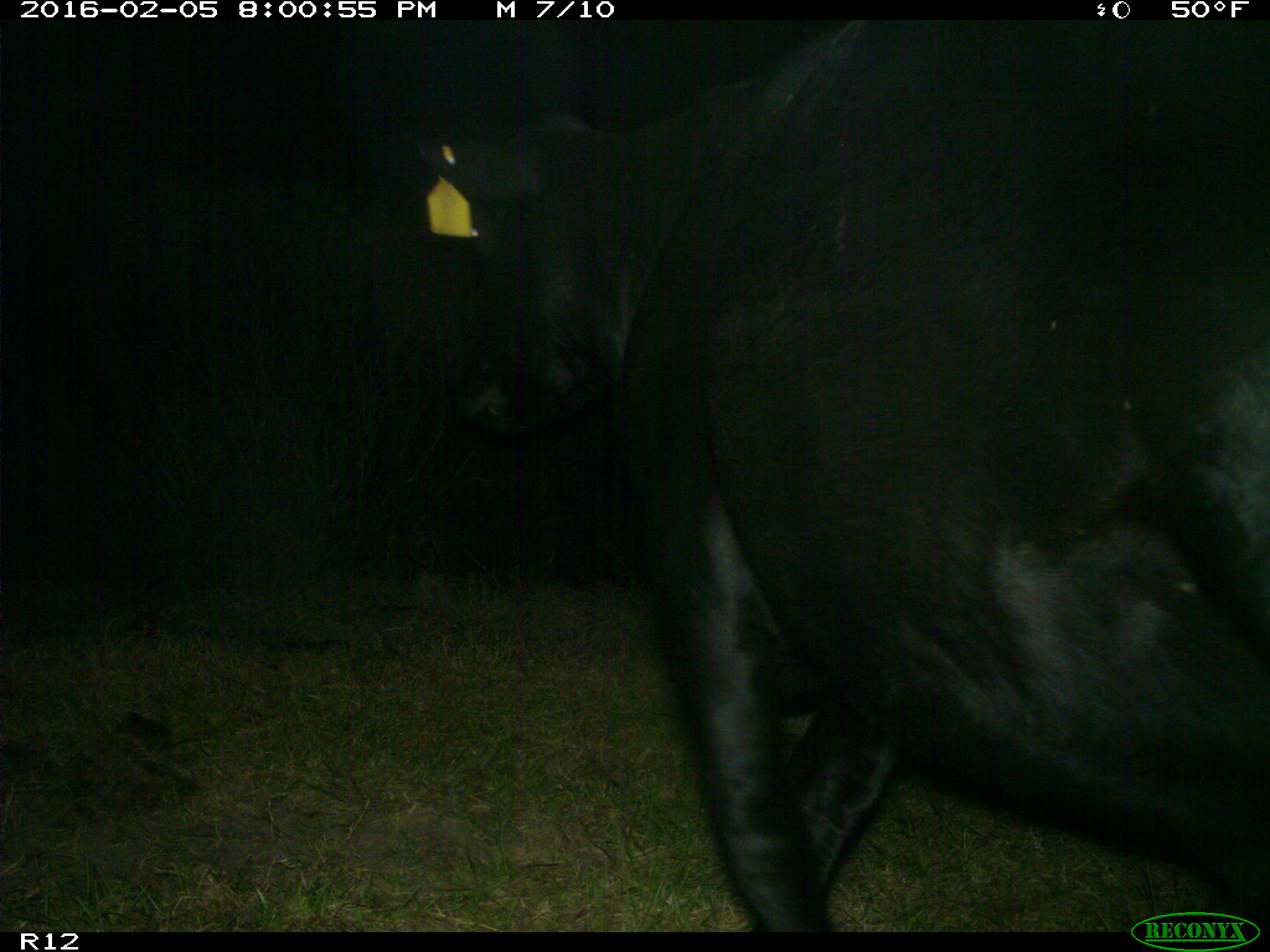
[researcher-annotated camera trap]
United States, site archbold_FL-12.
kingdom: Animalia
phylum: Chordata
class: Mammalia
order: Artiodactyla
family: Bovidae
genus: Bos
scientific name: Bos taurus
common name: domestic cow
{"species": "Bos taurus (domestic cow)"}